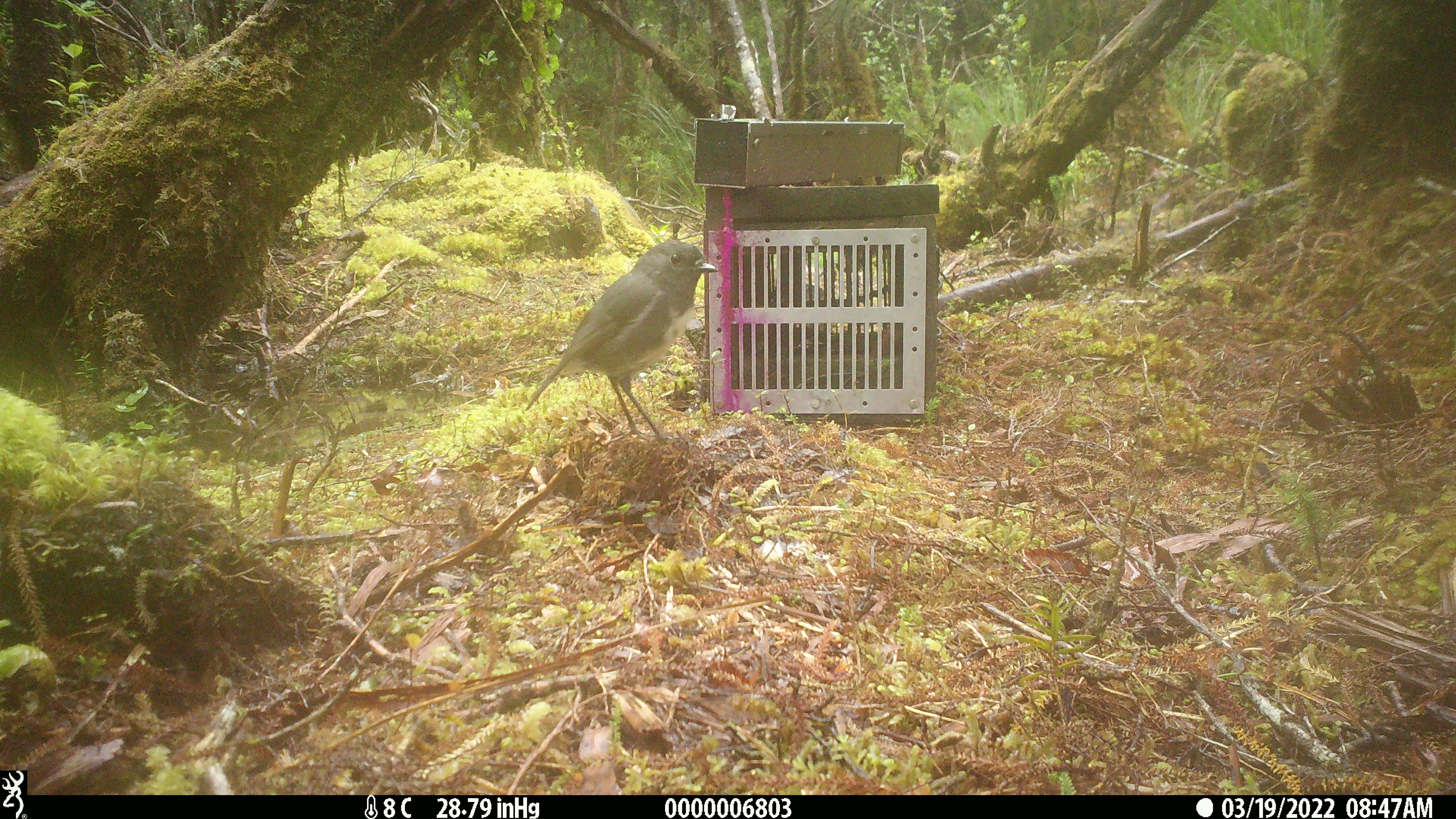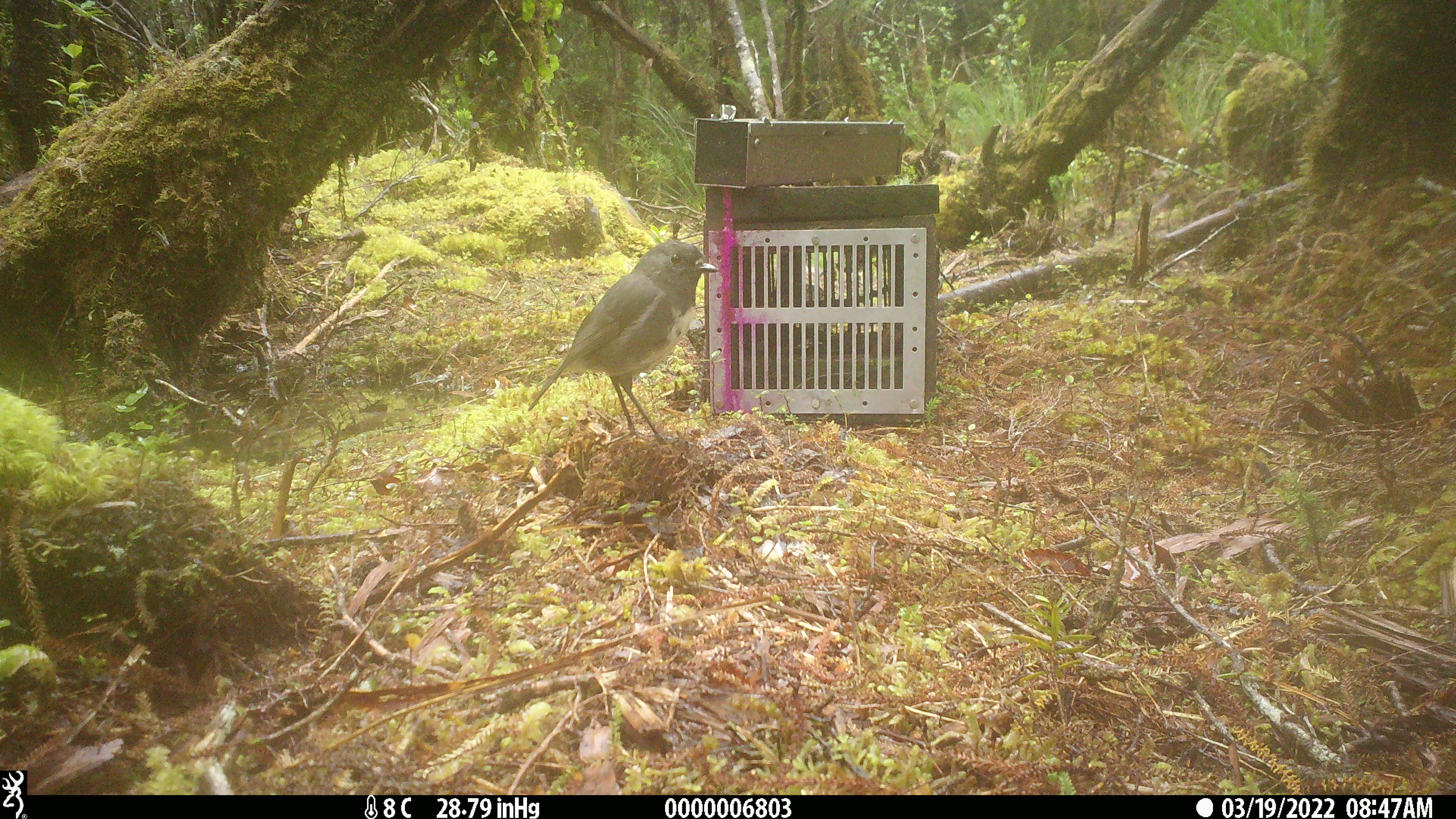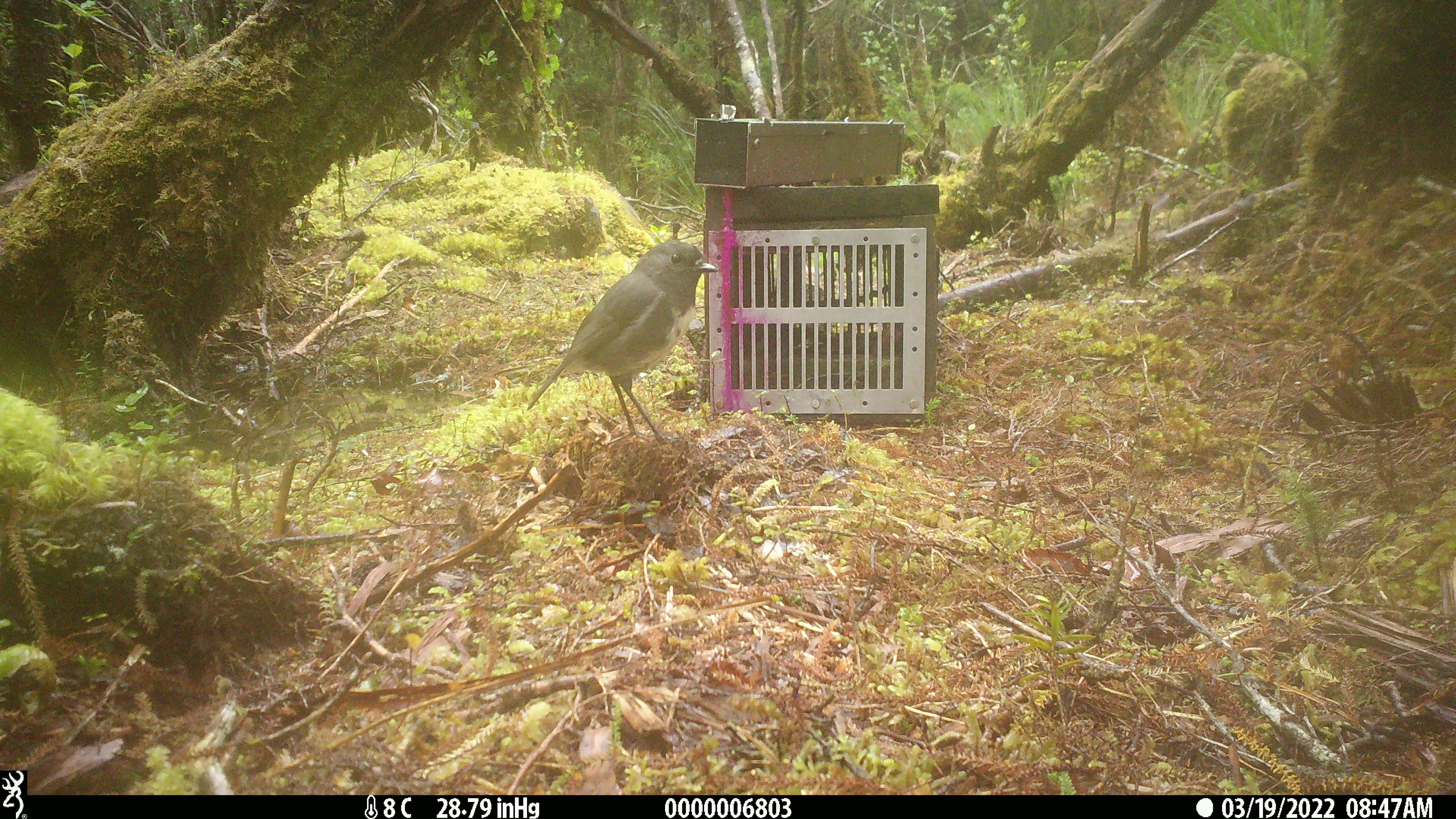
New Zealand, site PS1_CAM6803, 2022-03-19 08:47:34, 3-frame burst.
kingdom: Animalia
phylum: Chordata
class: Aves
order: Passeriformes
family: Petroicidae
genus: Petroica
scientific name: Petroica australis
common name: new zealand robin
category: robin